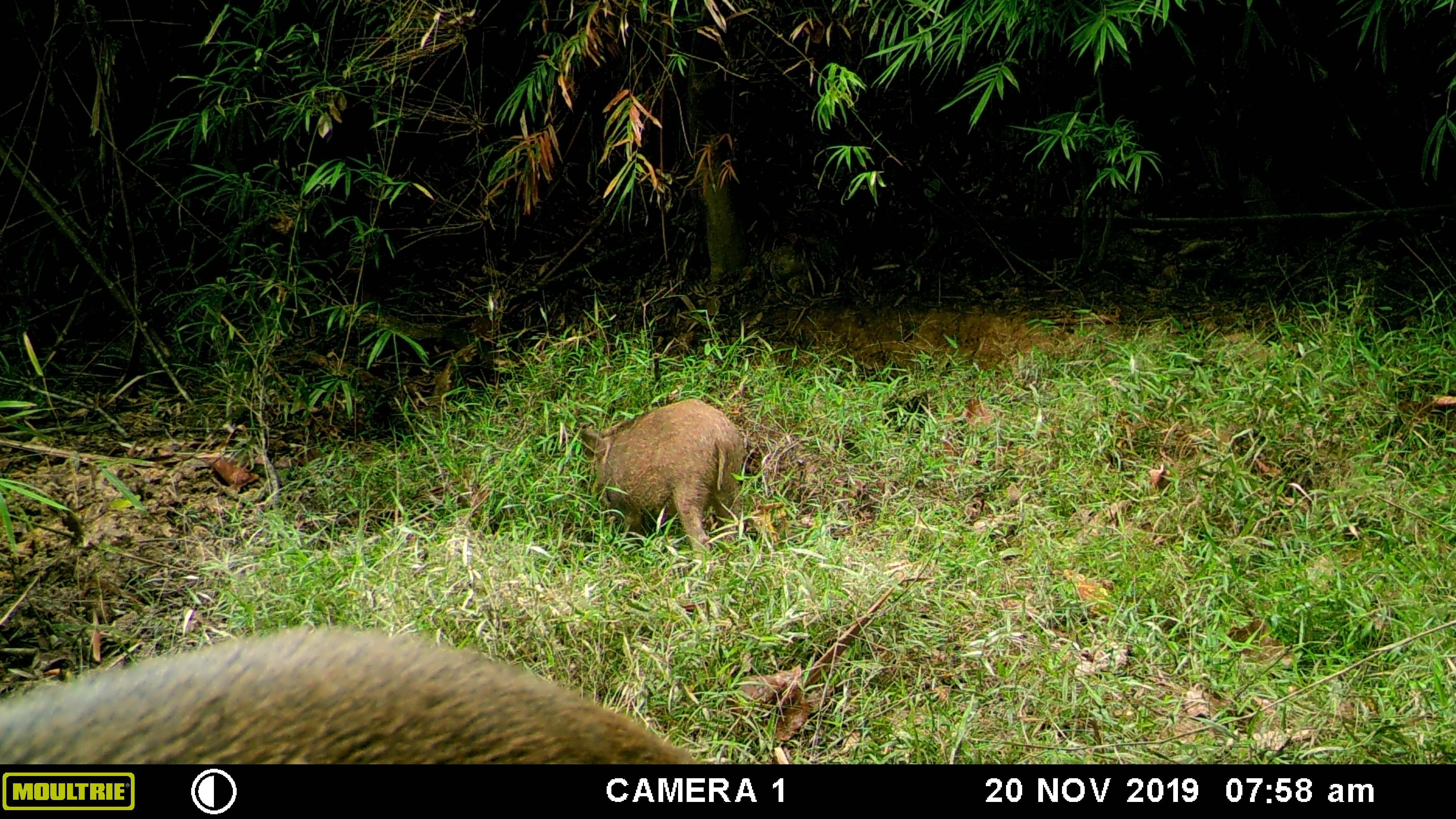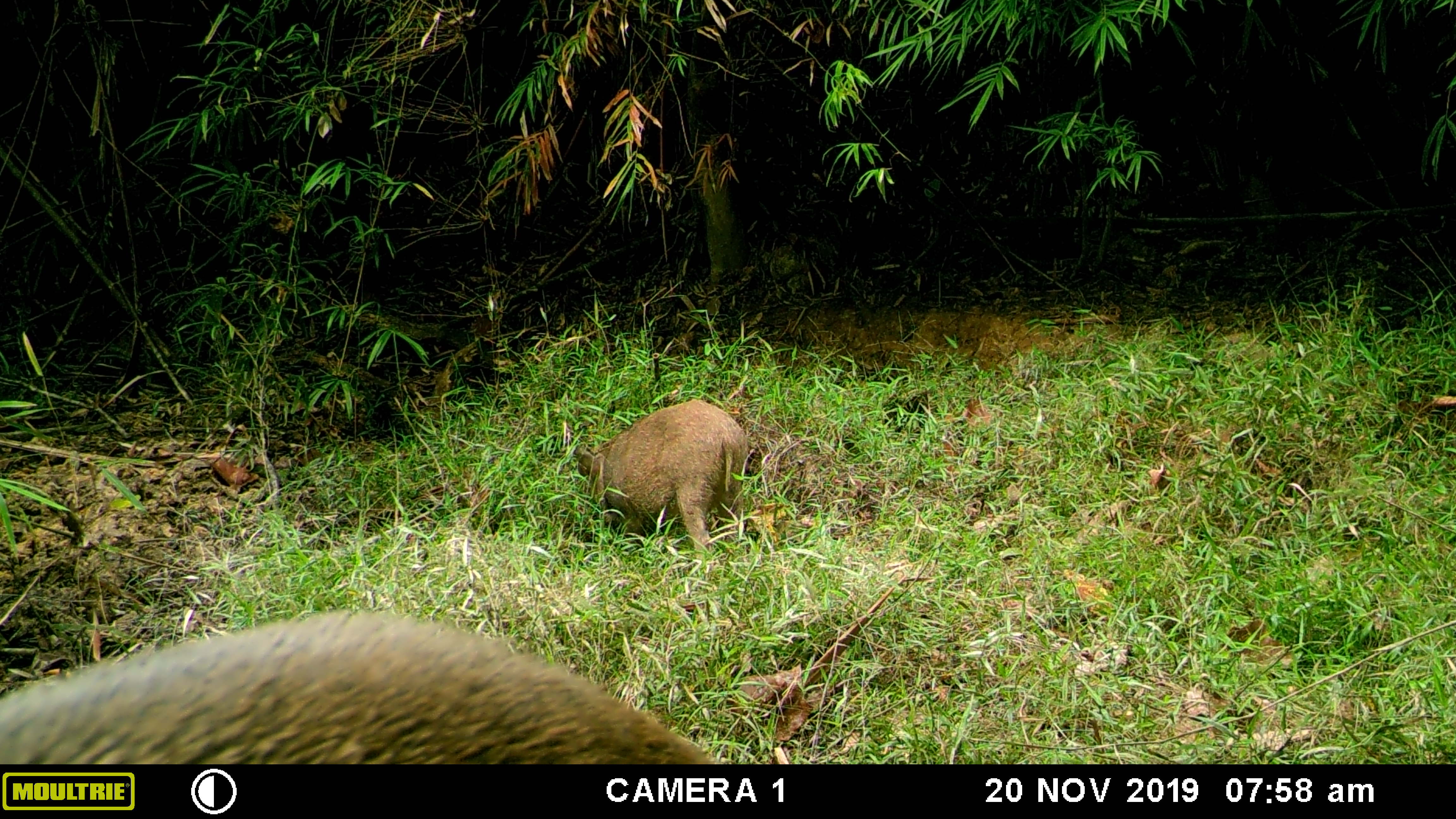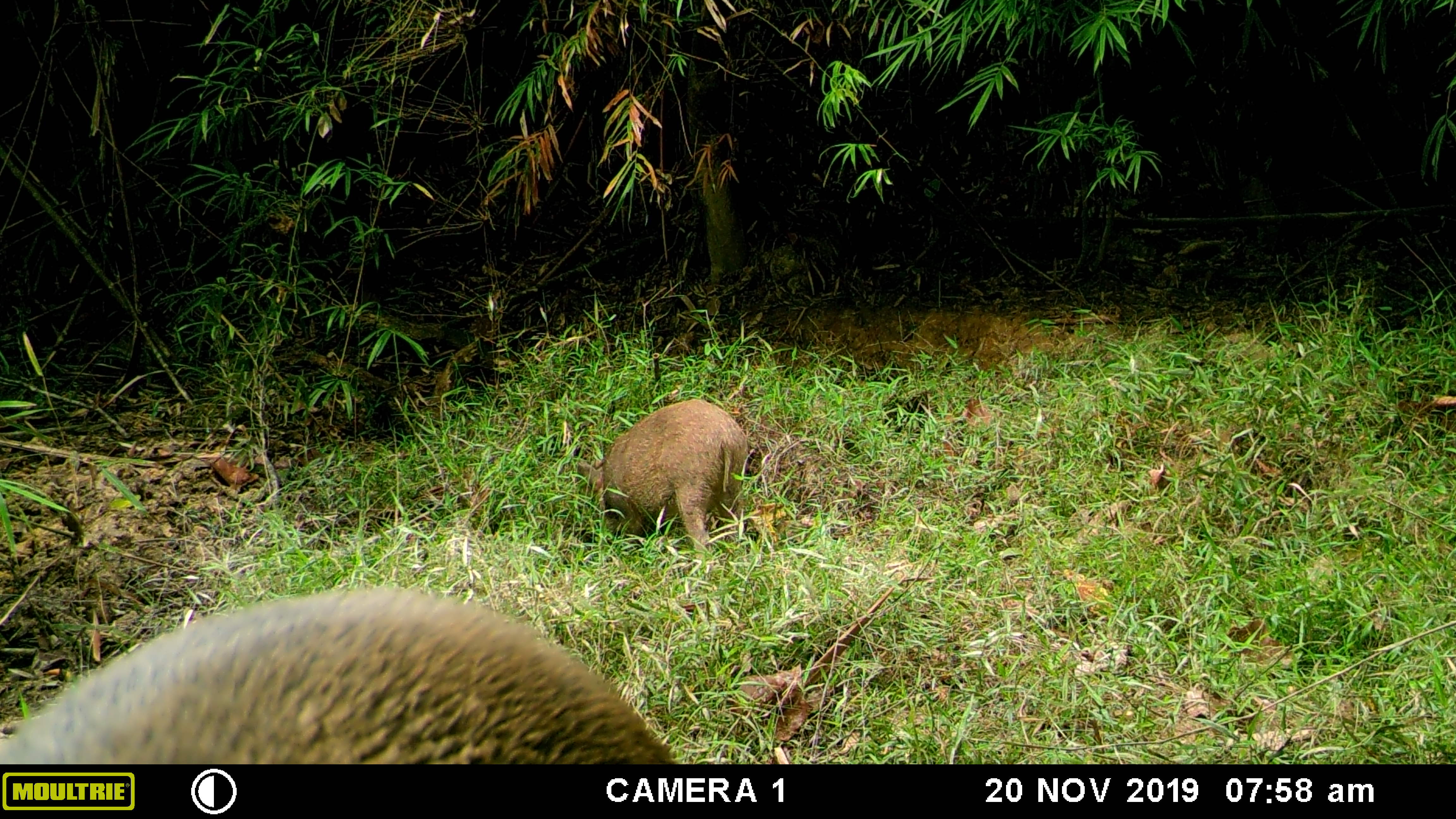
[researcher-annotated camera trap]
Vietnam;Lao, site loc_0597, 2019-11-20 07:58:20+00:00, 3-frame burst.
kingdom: Animalia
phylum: Chordata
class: Mammalia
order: Artiodactyla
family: Suidae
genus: Sus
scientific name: Sus scrofa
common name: eurasian wild pig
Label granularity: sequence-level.